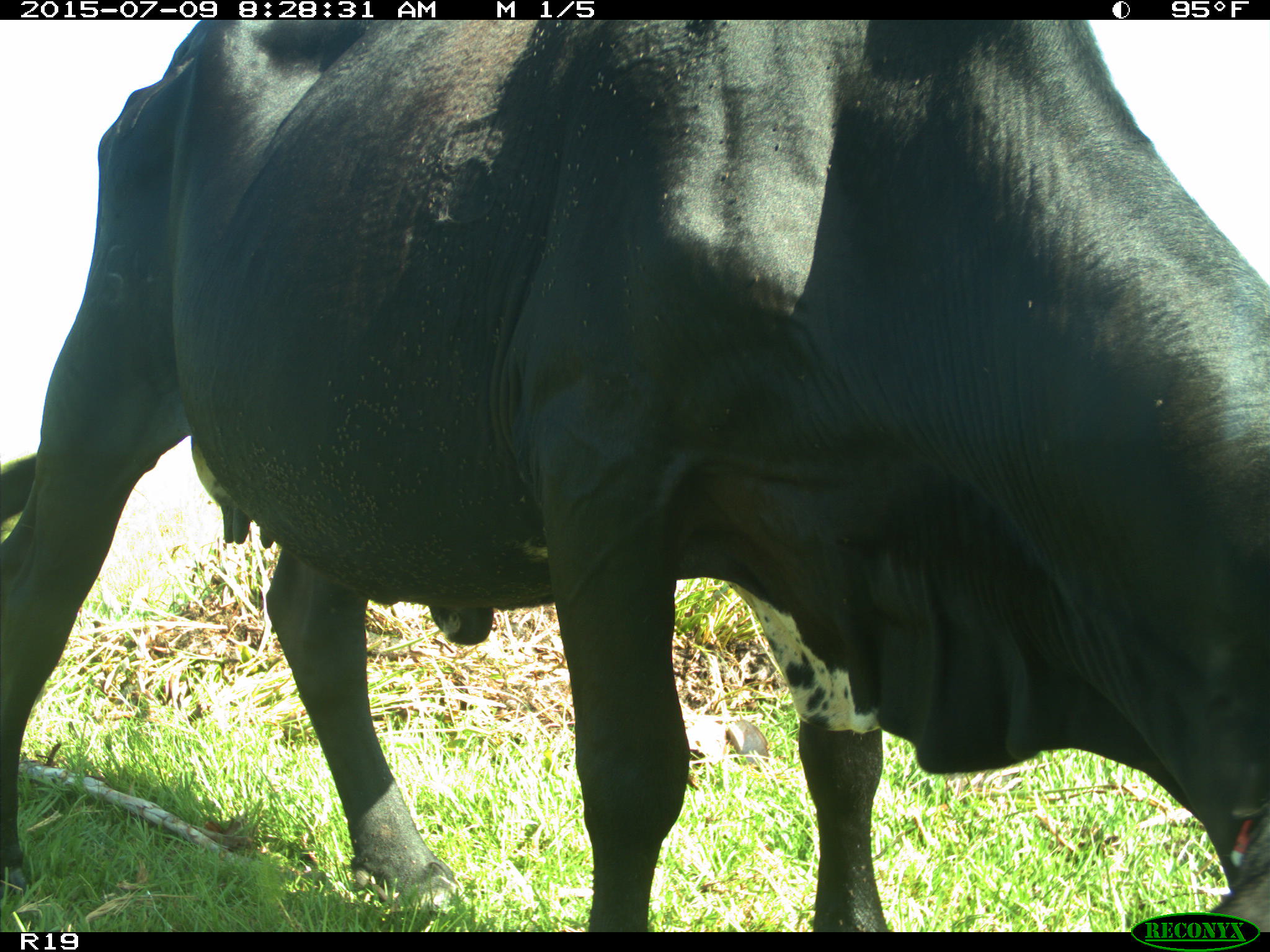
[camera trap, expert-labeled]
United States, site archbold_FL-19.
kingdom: Animalia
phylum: Chordata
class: Mammalia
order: Artiodactyla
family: Bovidae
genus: Bos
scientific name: Bos taurus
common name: domestic cow